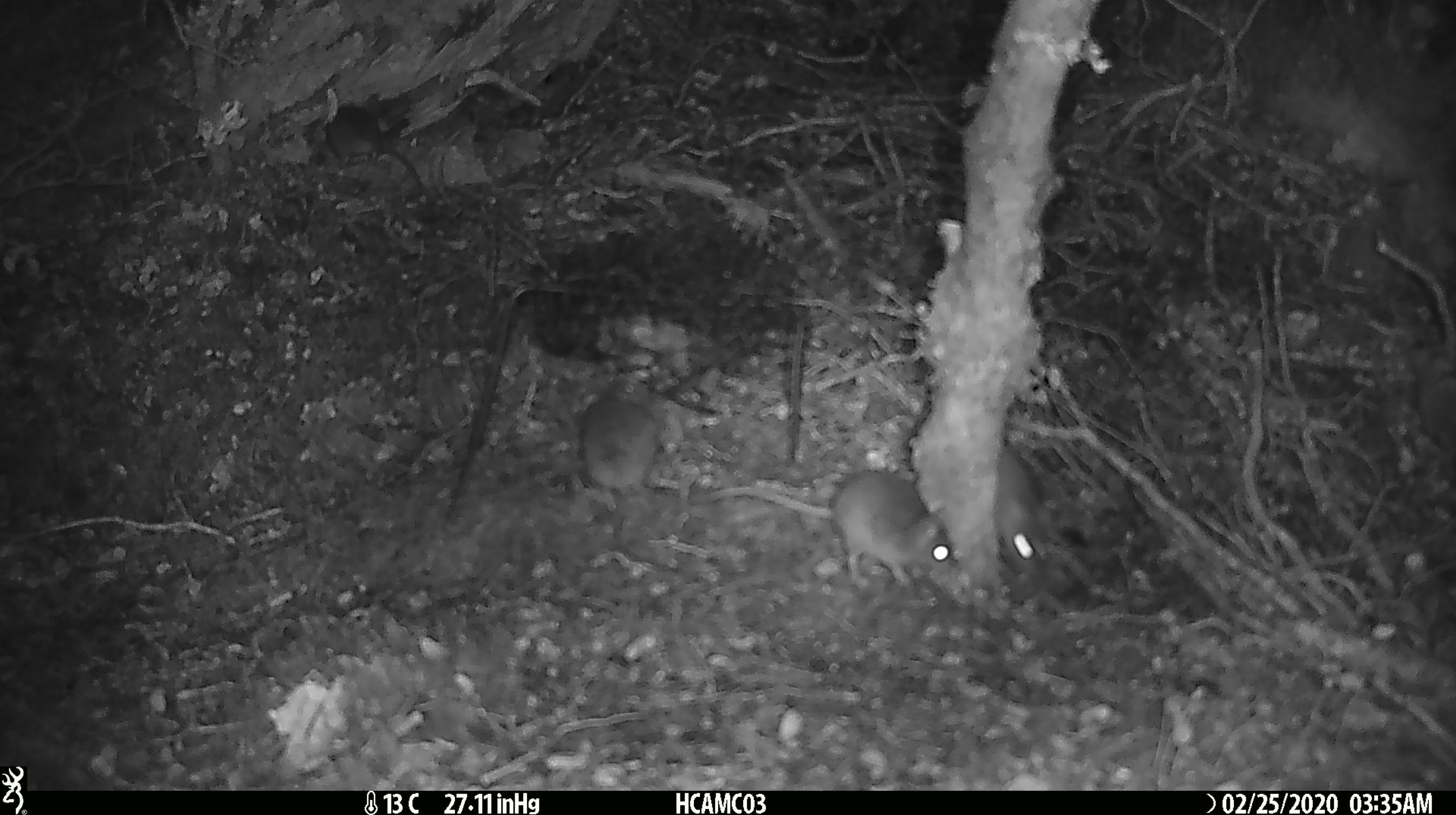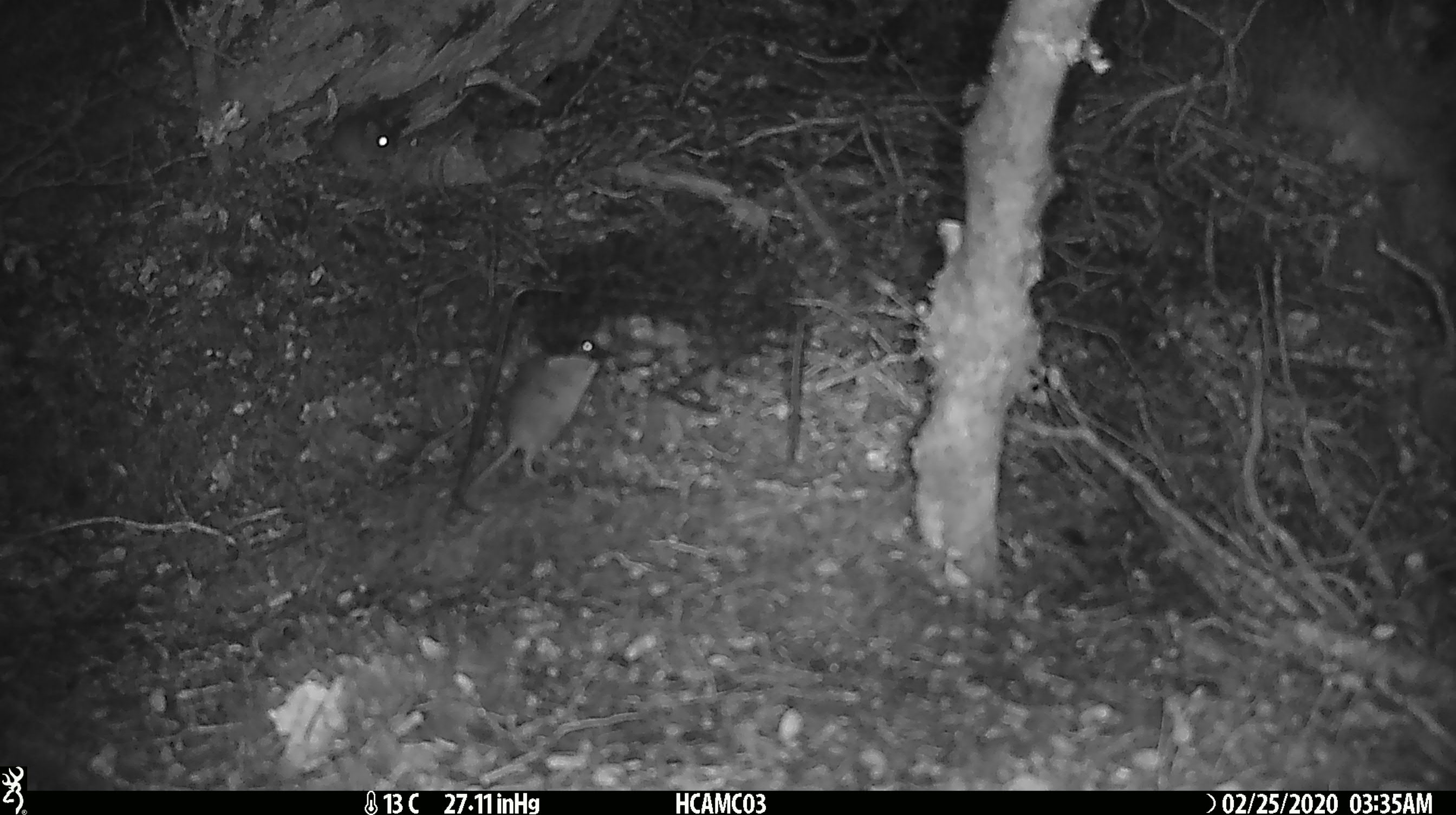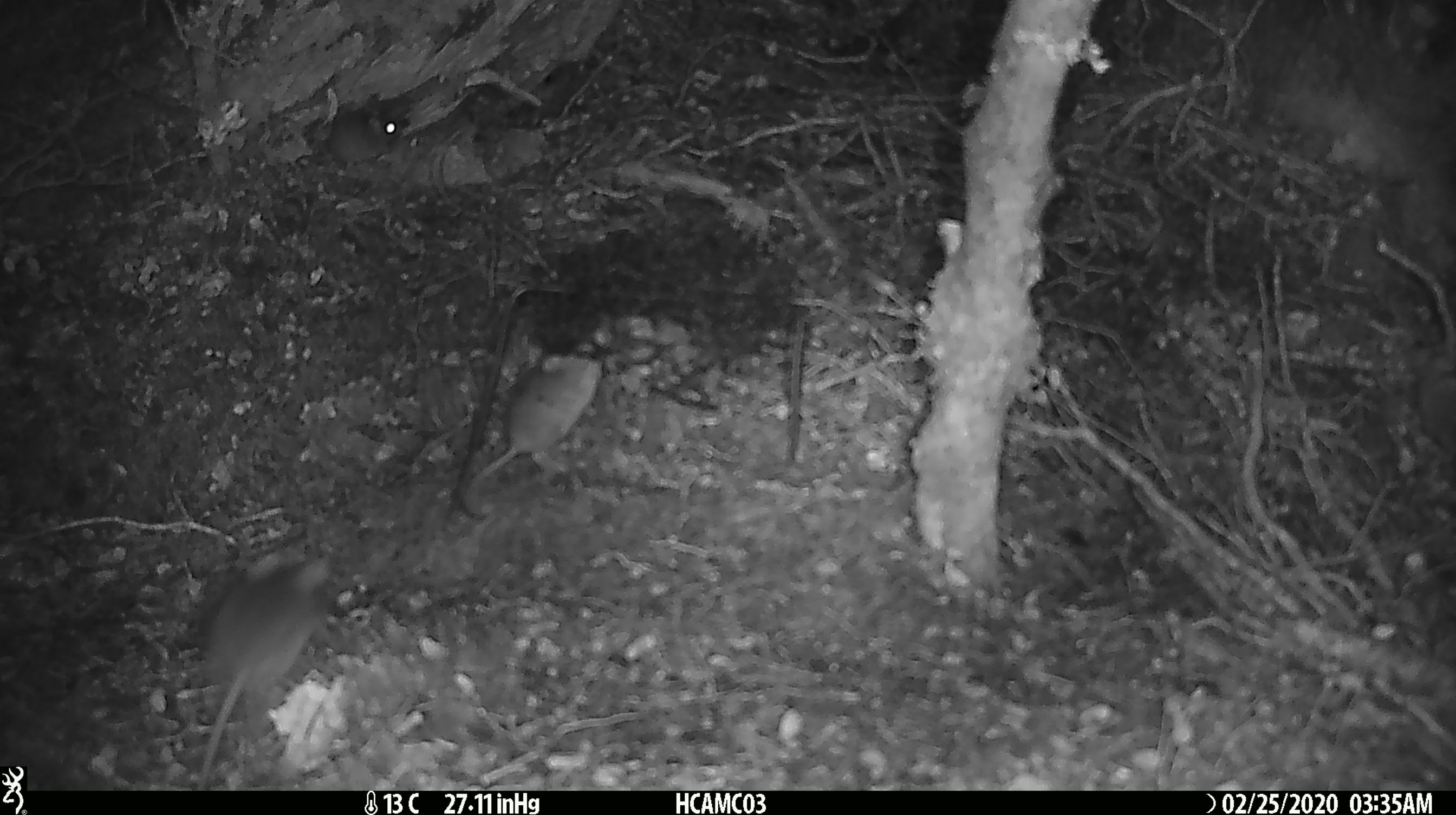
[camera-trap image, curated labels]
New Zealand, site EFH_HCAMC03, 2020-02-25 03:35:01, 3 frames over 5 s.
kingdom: Animalia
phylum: Chordata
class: Mammalia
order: Rodentia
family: Muridae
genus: Mus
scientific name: Mus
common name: mouse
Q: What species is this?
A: Mouse (Mus).